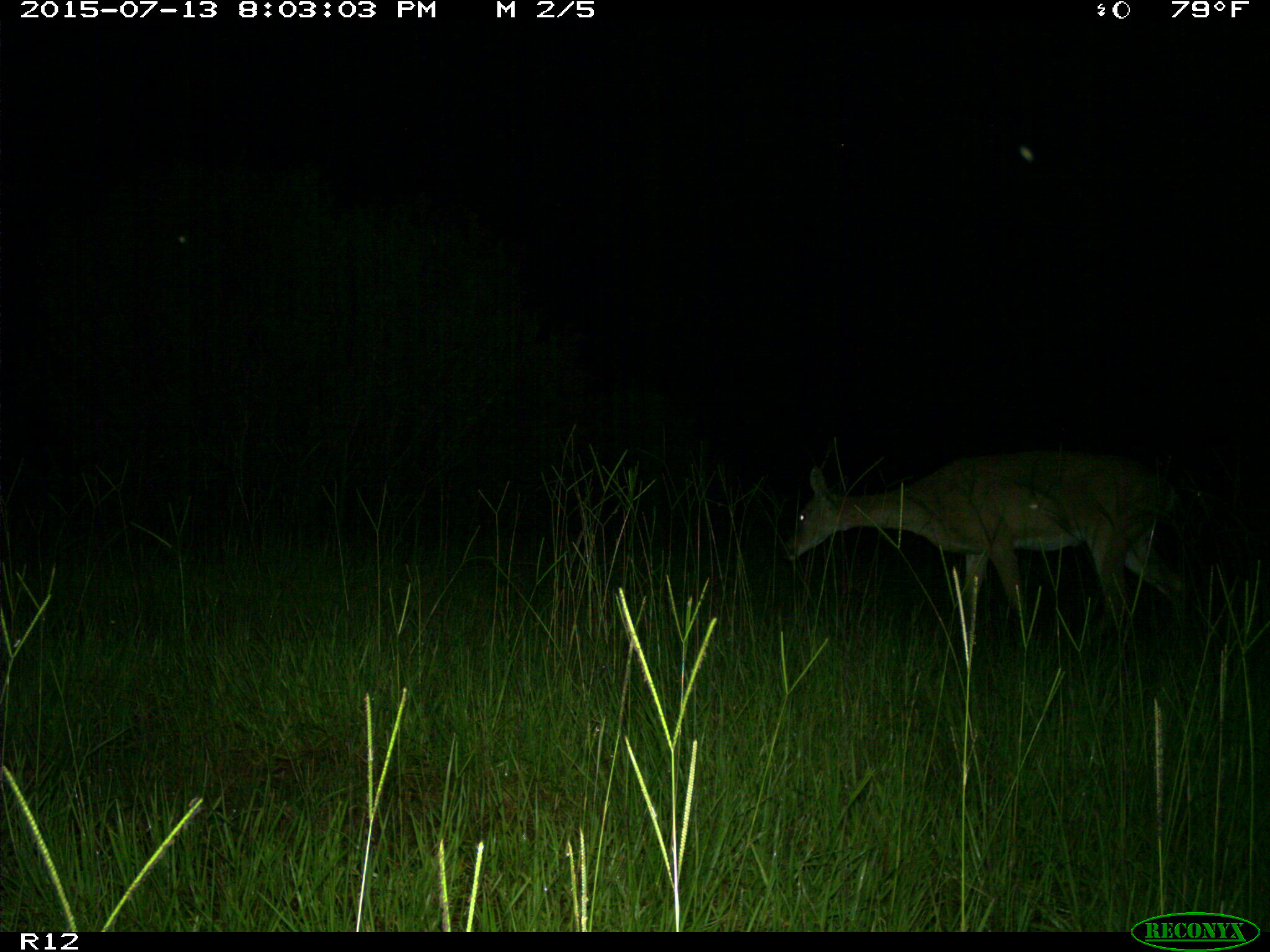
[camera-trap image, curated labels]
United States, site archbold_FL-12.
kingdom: Animalia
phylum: Chordata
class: Mammalia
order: Artiodactyla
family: Cervidae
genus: Odocoileus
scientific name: Odocoileus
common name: deer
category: unidentified deer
Unidentified deer (deer) (Odocoileus).